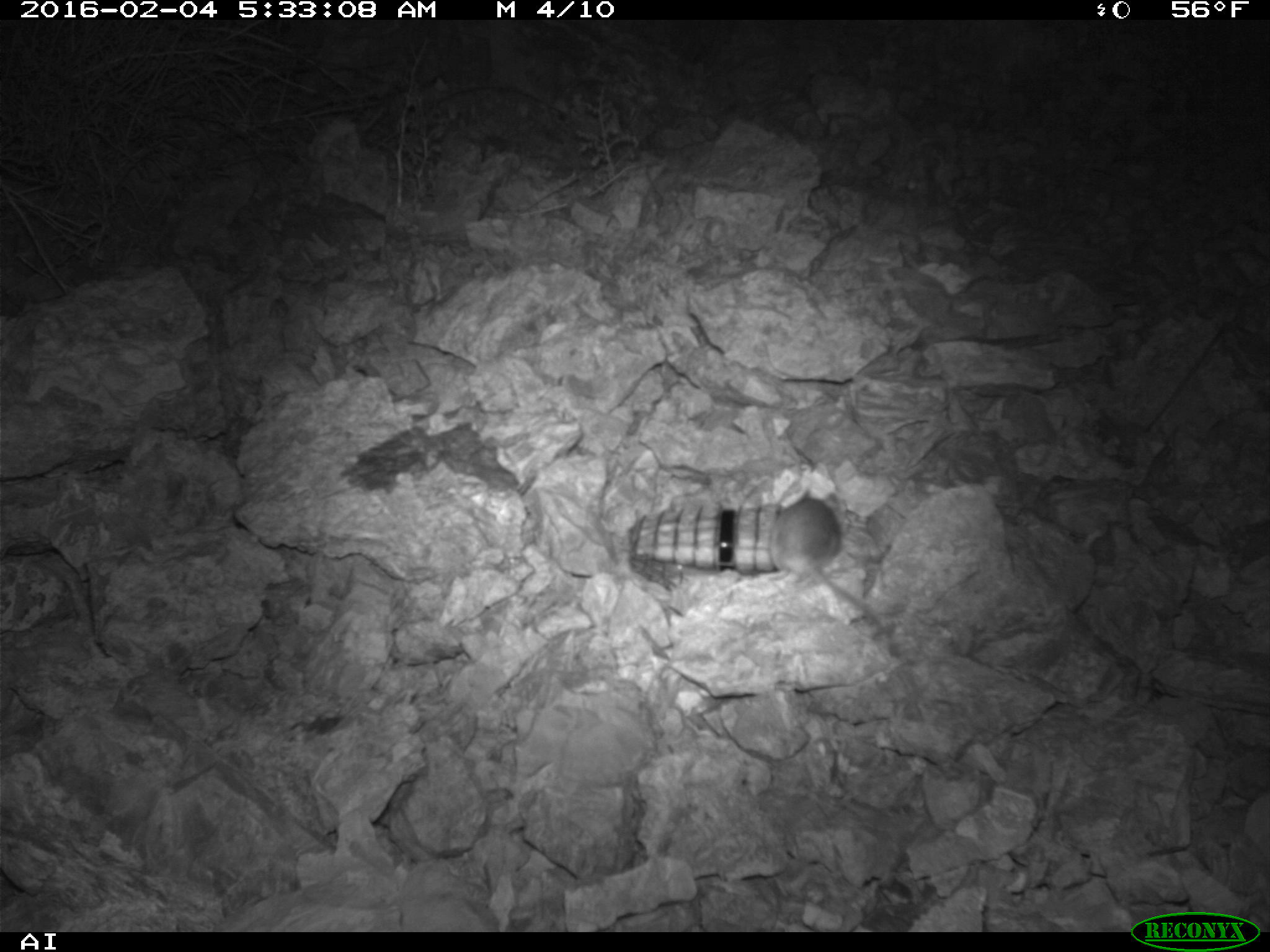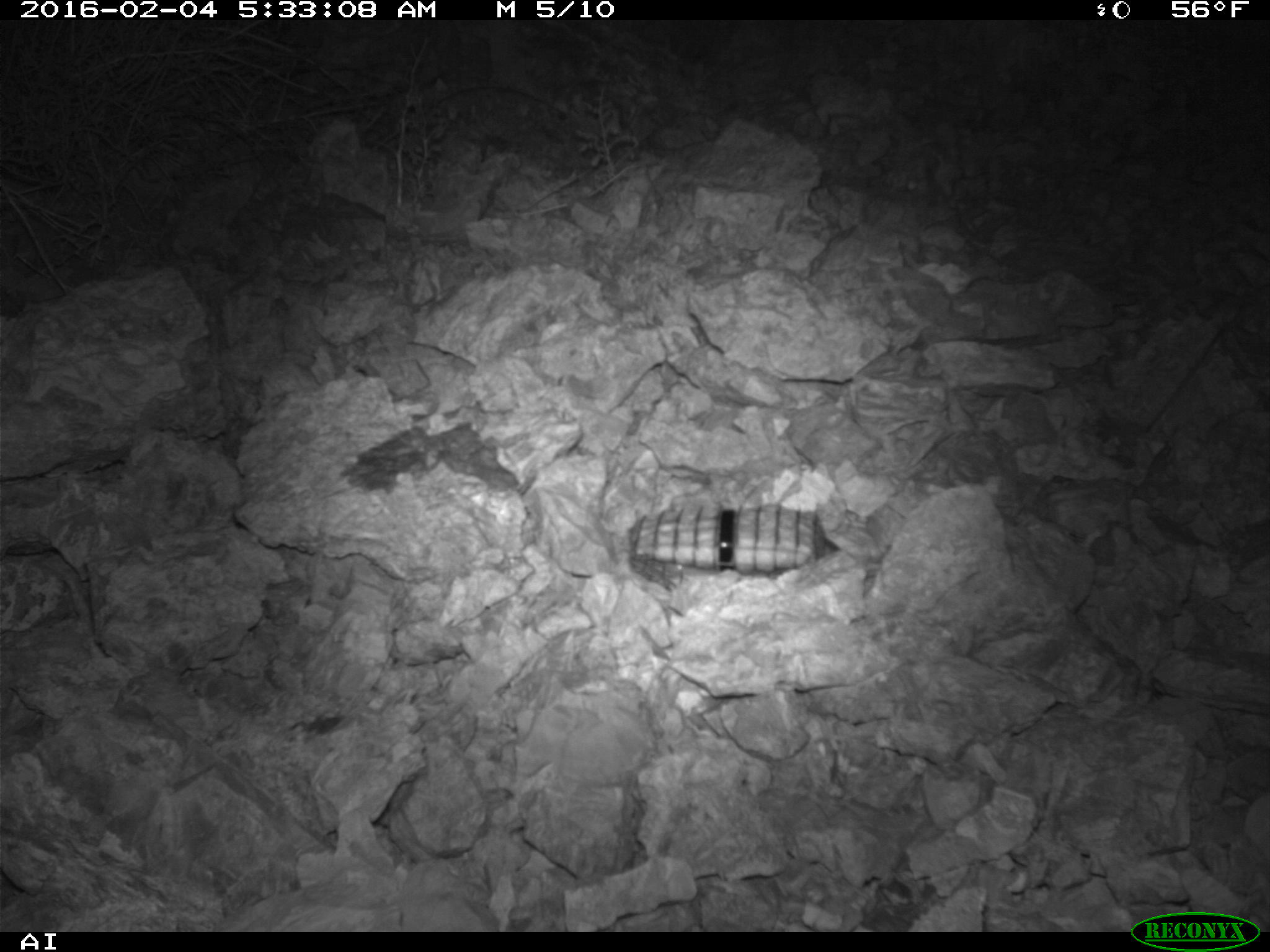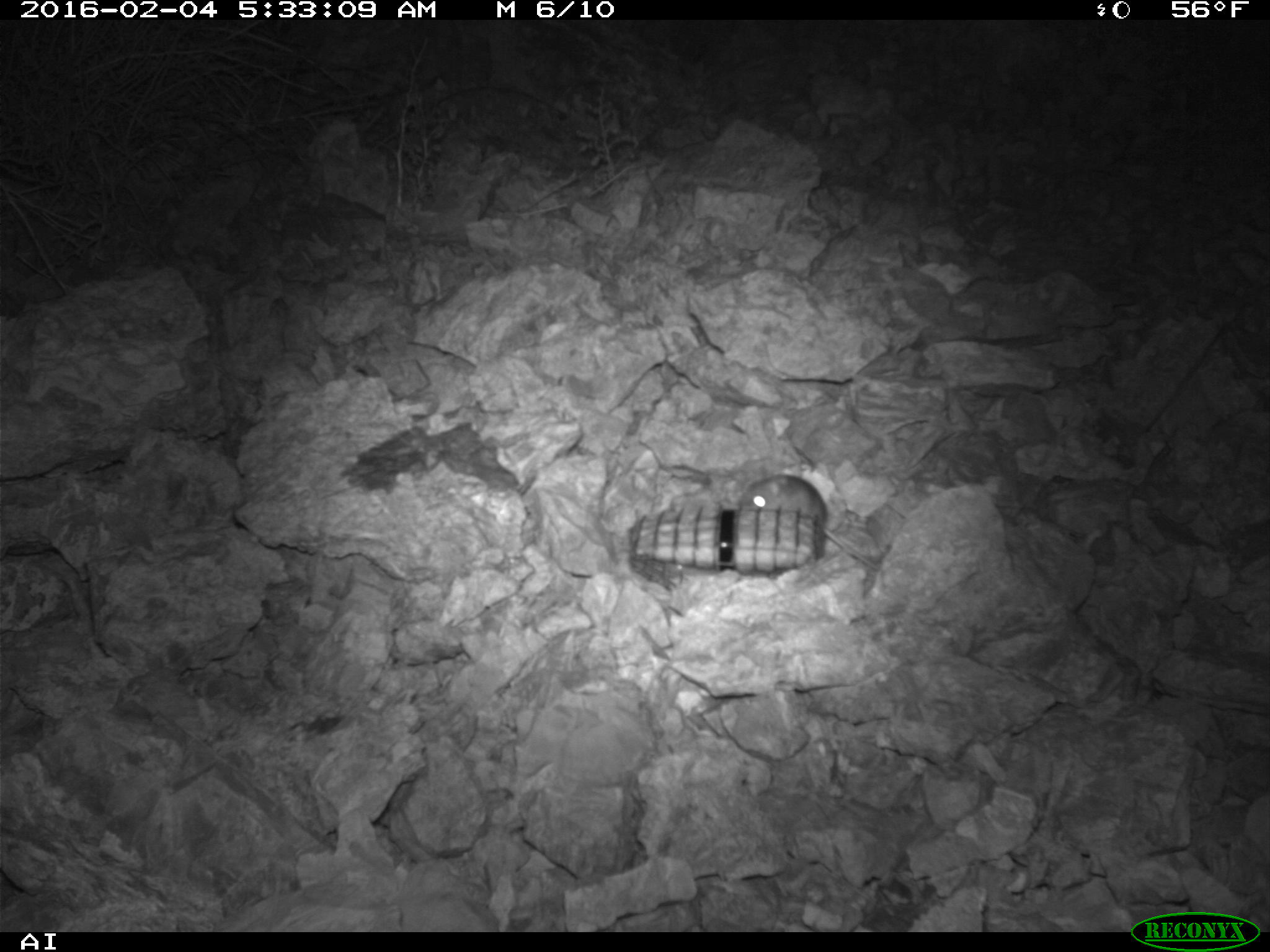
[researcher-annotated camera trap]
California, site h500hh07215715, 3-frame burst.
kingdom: Animalia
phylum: Chordata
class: Mammalia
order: Rodentia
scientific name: Rodentia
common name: rodent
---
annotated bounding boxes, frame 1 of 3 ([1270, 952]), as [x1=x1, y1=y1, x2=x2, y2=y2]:
rodent: [x1=770, y1=490, x2=902, y2=661]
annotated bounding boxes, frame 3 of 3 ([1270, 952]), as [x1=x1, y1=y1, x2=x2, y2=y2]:
rodent: [x1=734, y1=472, x2=881, y2=571]